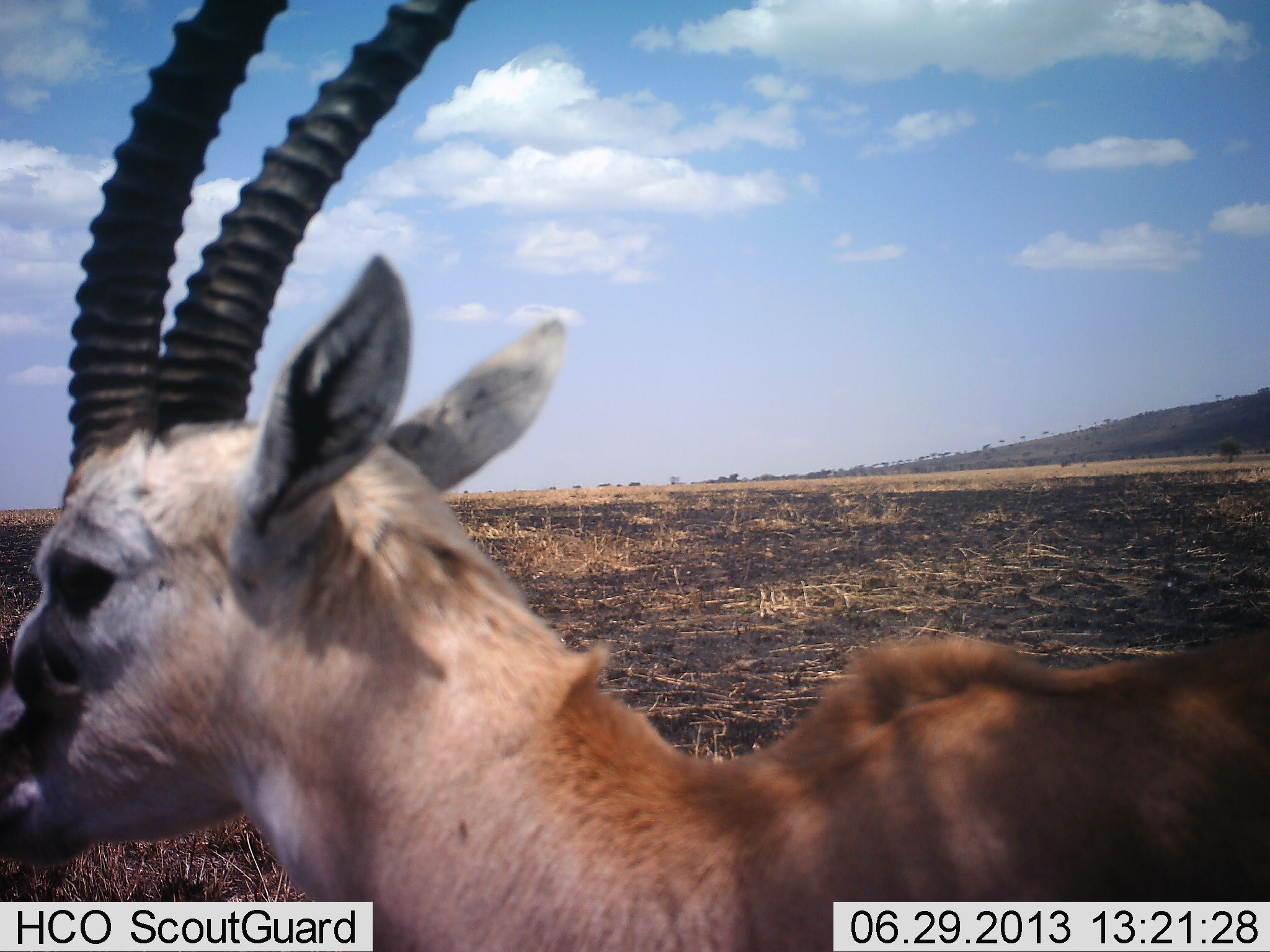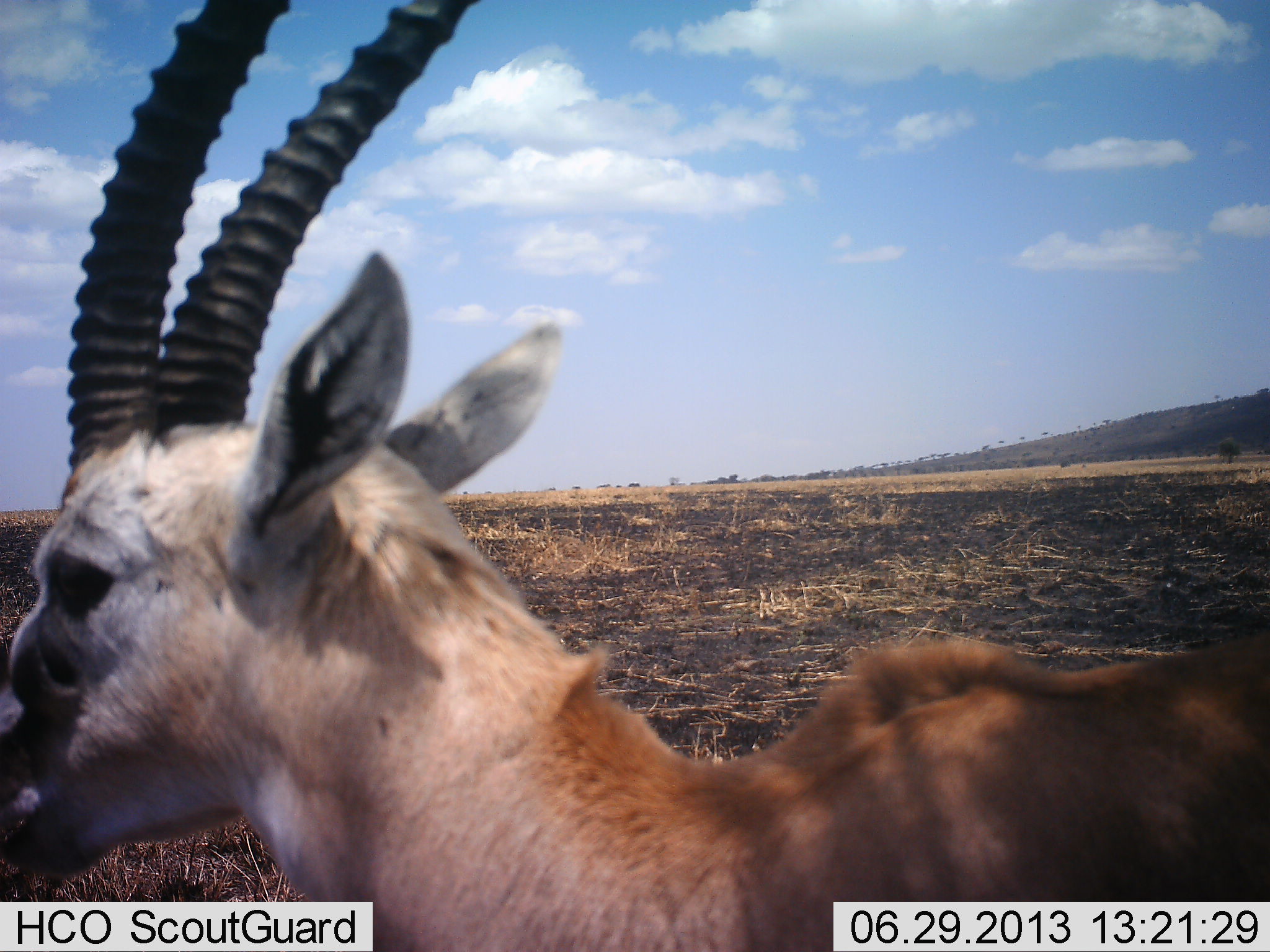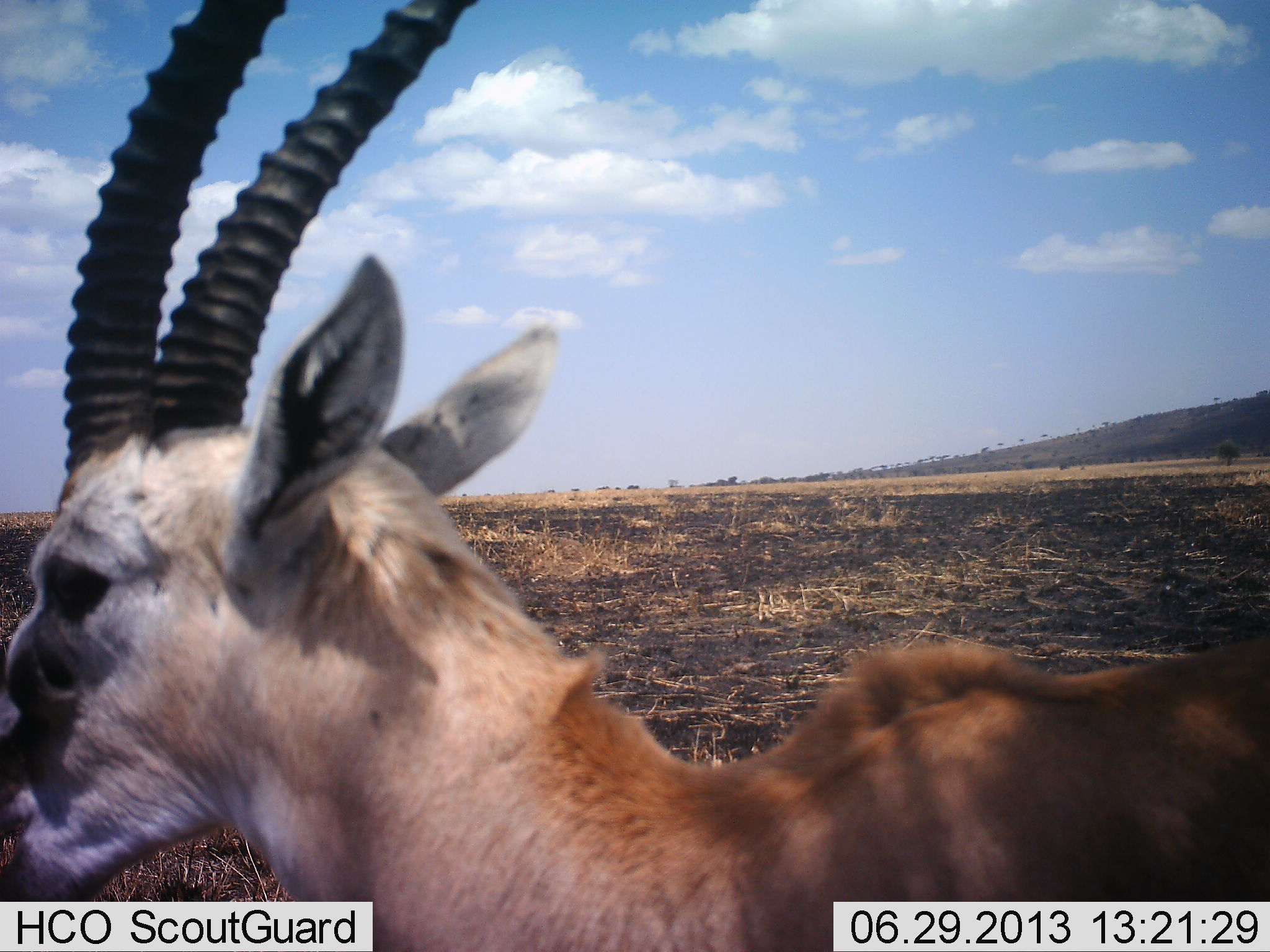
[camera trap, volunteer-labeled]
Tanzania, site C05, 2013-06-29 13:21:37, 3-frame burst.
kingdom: Animalia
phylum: Chordata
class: Mammalia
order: Artiodactyla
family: Bovidae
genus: Eudorcas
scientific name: Eudorcas thomsonii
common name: thomson's gazelle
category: gazellethomsons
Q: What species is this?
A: Gazellethomsons (thomson's gazelle) (Eudorcas thomsonii).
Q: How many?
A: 1.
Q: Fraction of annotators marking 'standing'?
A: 100%.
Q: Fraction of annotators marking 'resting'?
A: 0%.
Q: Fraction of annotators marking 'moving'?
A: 0%.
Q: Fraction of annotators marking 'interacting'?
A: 0%.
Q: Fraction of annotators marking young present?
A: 0%.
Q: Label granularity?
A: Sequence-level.